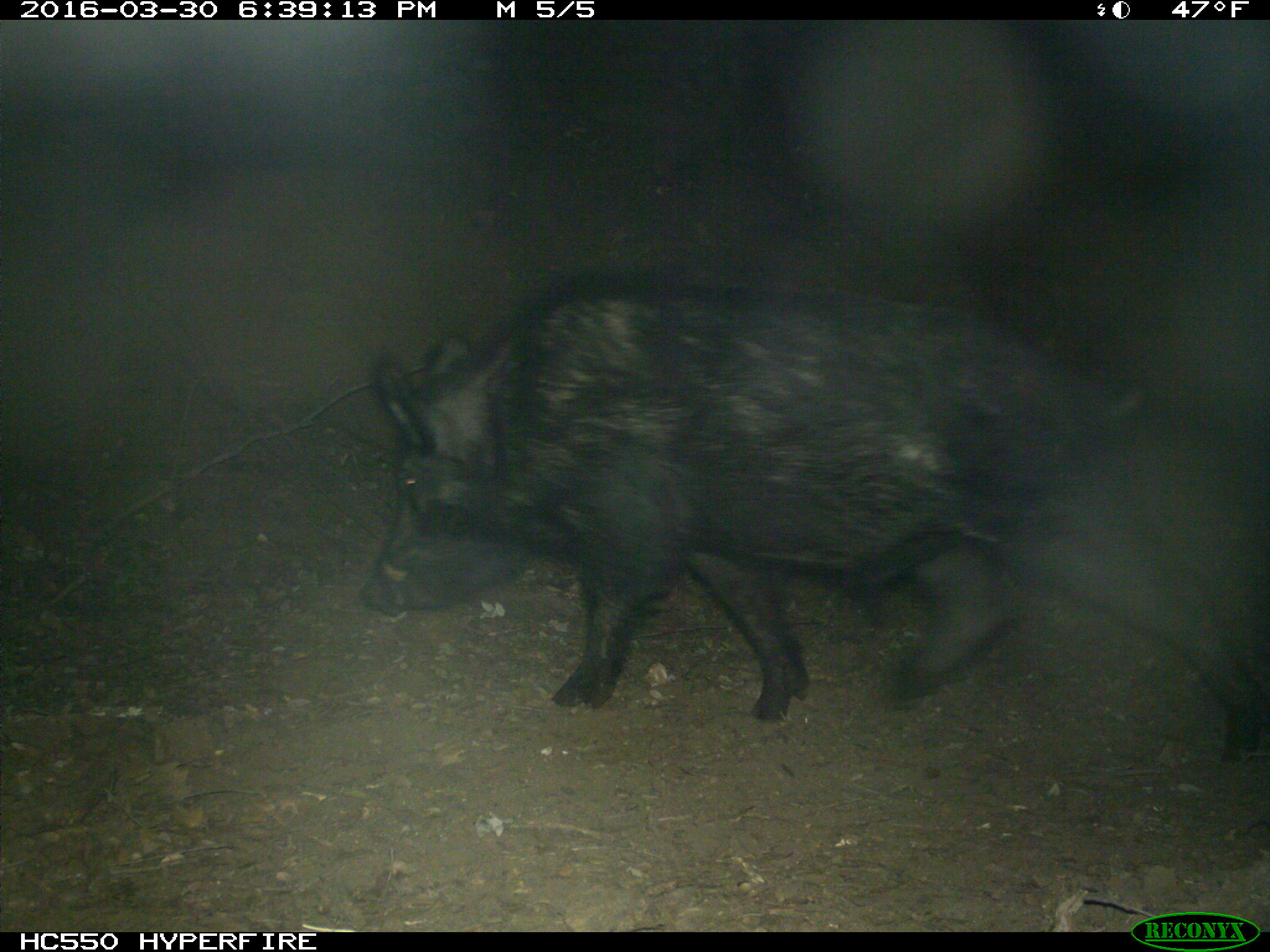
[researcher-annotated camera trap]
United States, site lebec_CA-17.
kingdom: Animalia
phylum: Chordata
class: Mammalia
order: Artiodactyla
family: Suidae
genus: Sus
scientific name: Sus scrofa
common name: wild boar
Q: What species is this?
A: Sus scrofa (wild boar).